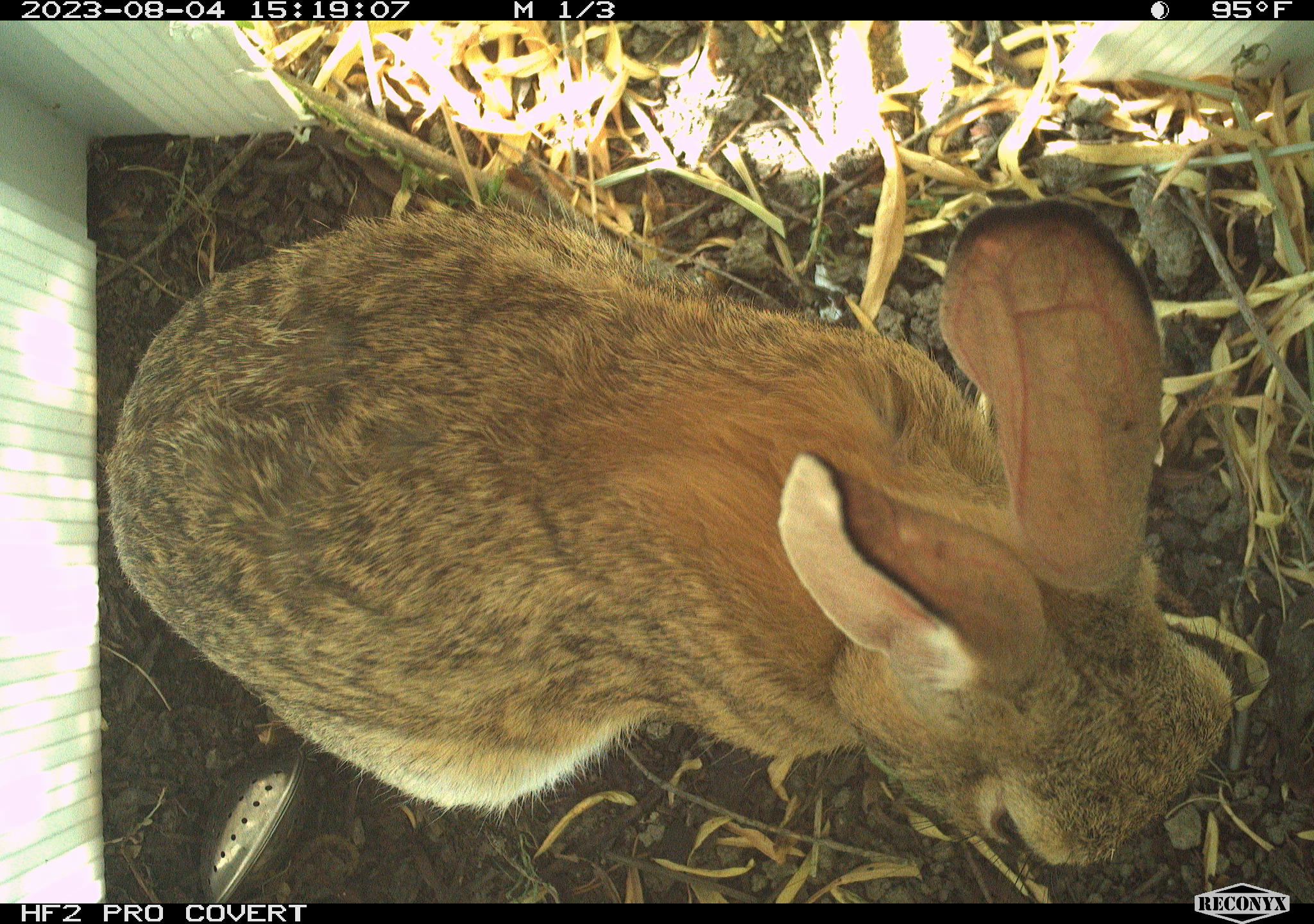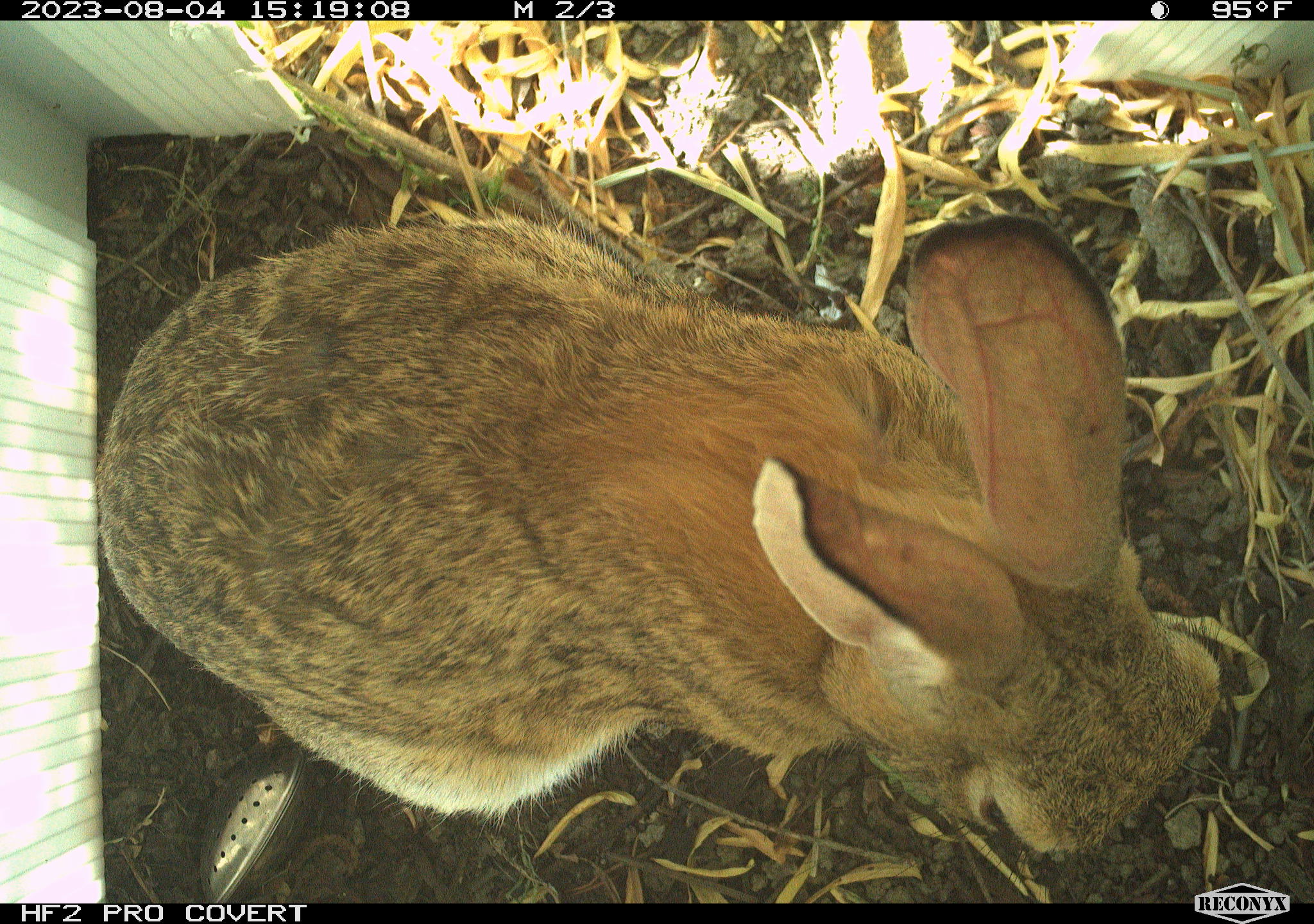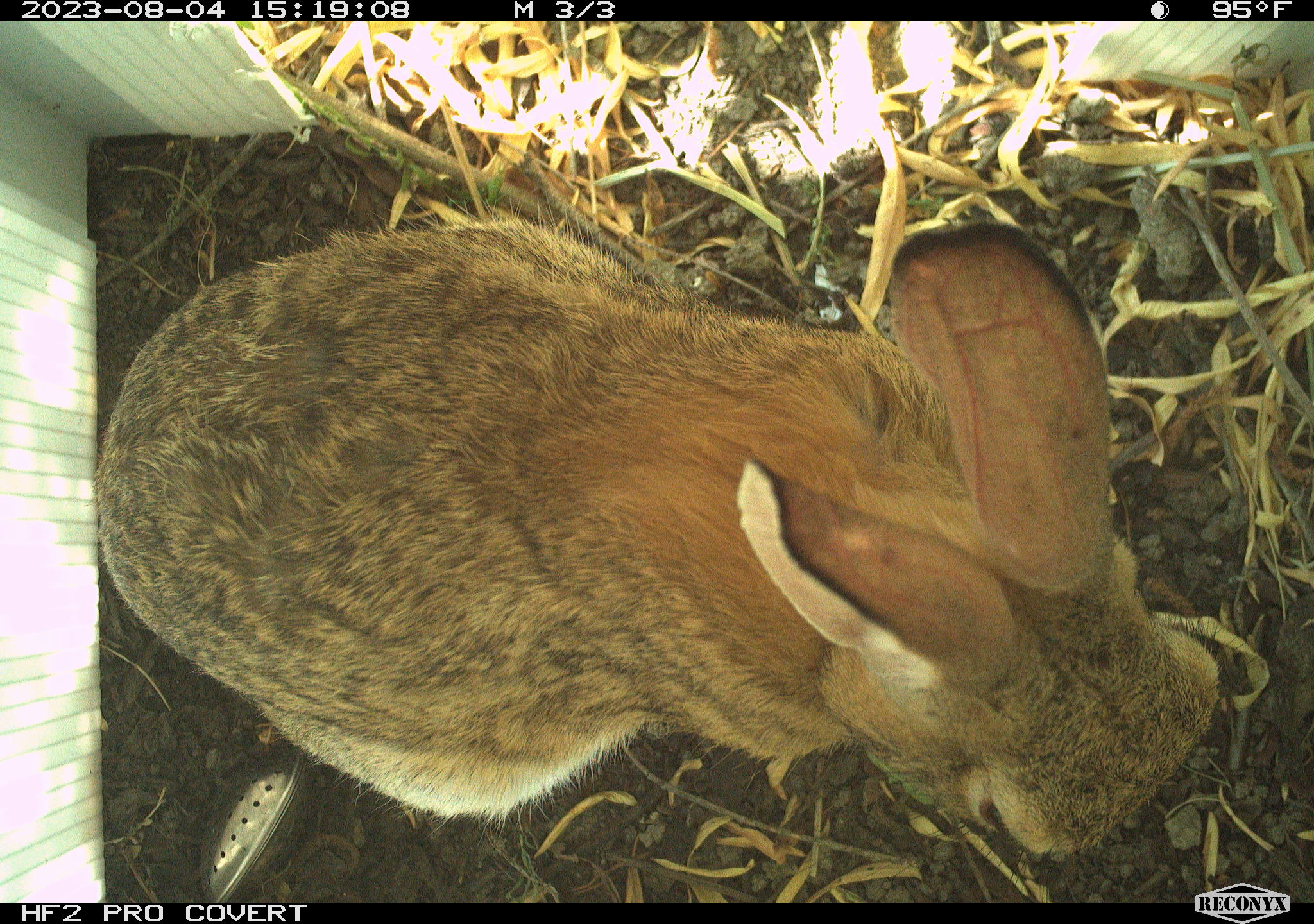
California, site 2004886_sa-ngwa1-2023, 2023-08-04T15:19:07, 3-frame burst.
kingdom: Animalia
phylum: Chordata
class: Mammalia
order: Lagomorpha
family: Leporidae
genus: Sylvilagus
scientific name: Sylvilagus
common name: cottontail rabbits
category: sylvilagus species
Sylvilagus species (cottontail rabbits) (Sylvilagus).